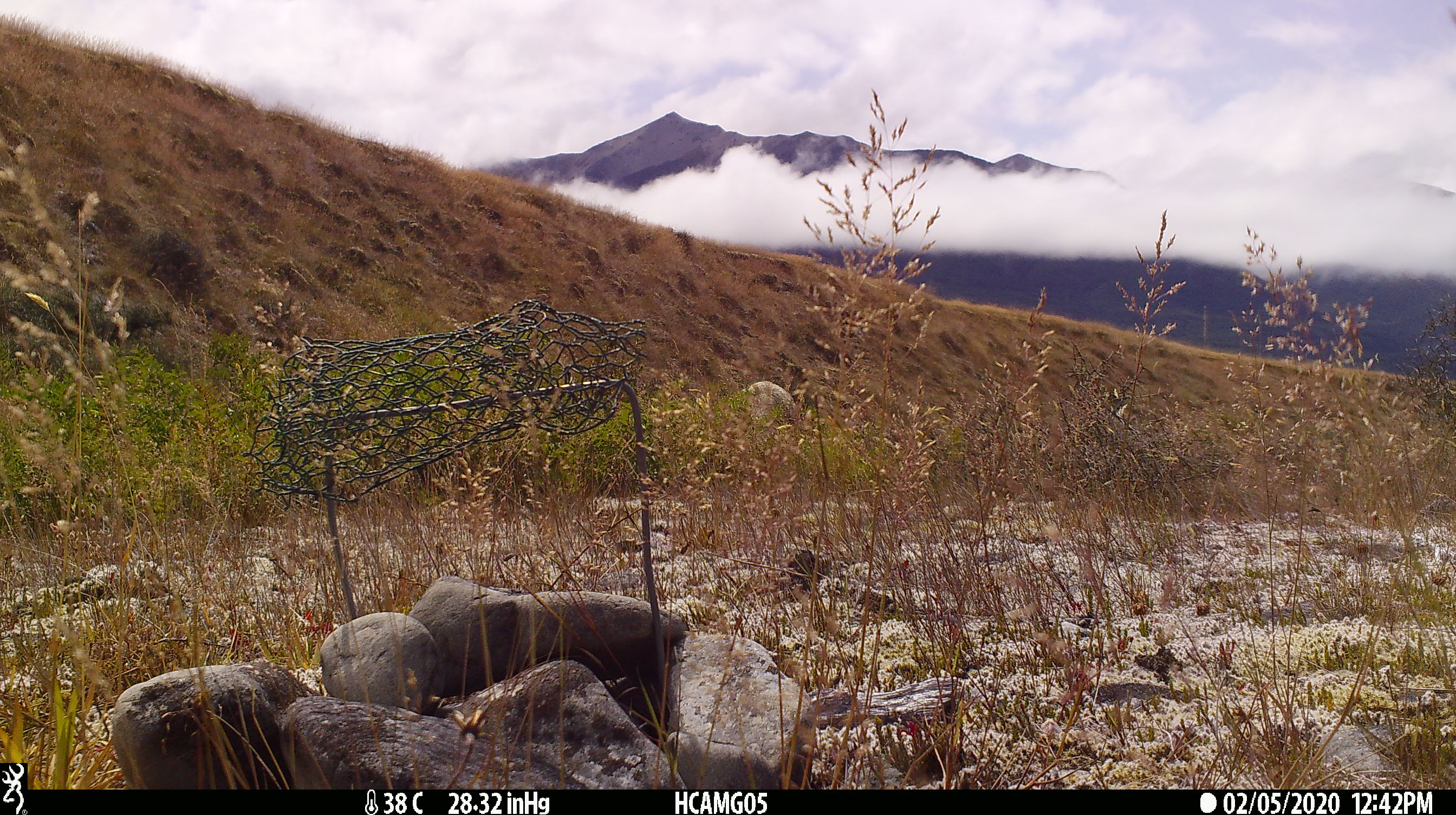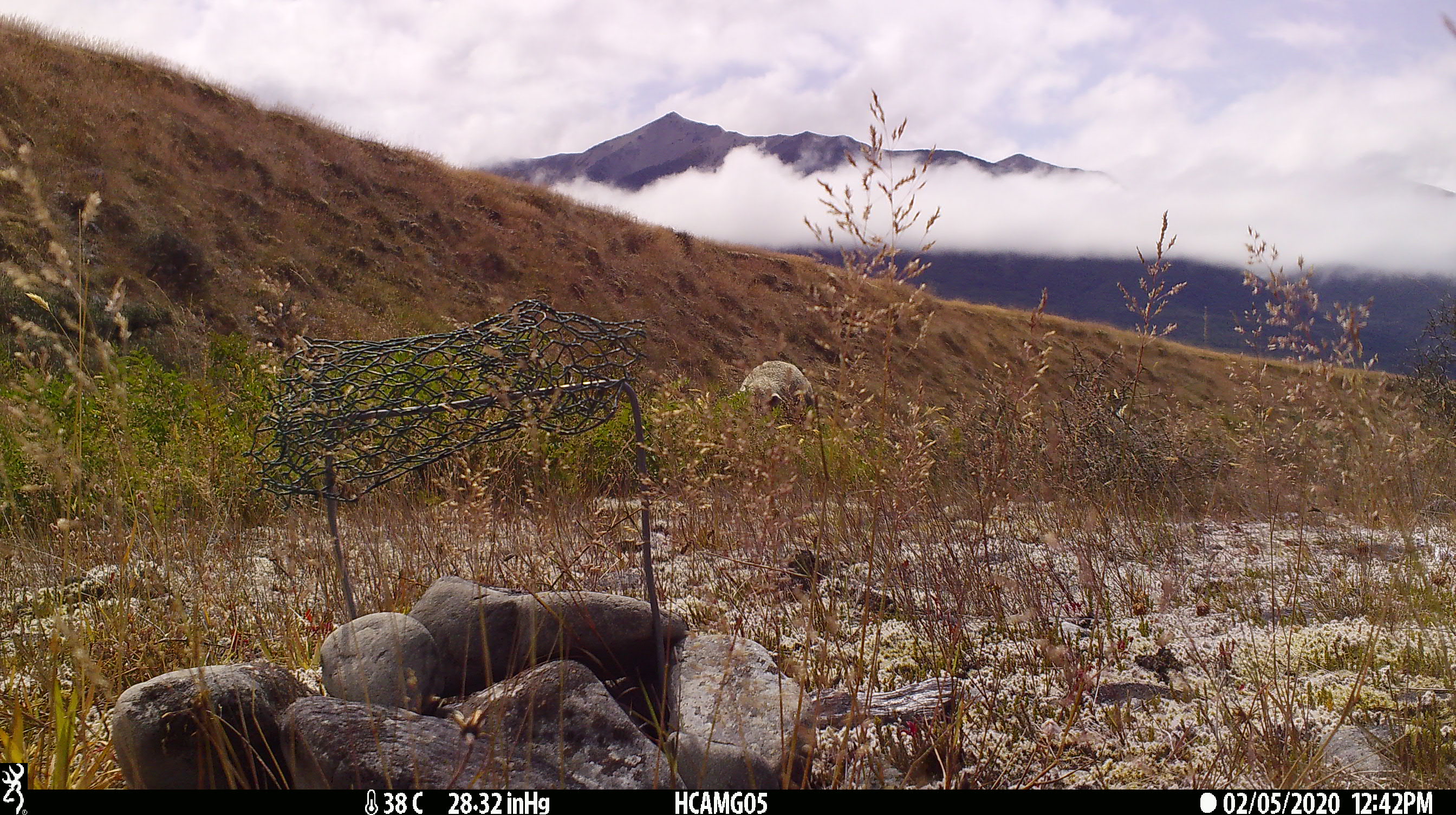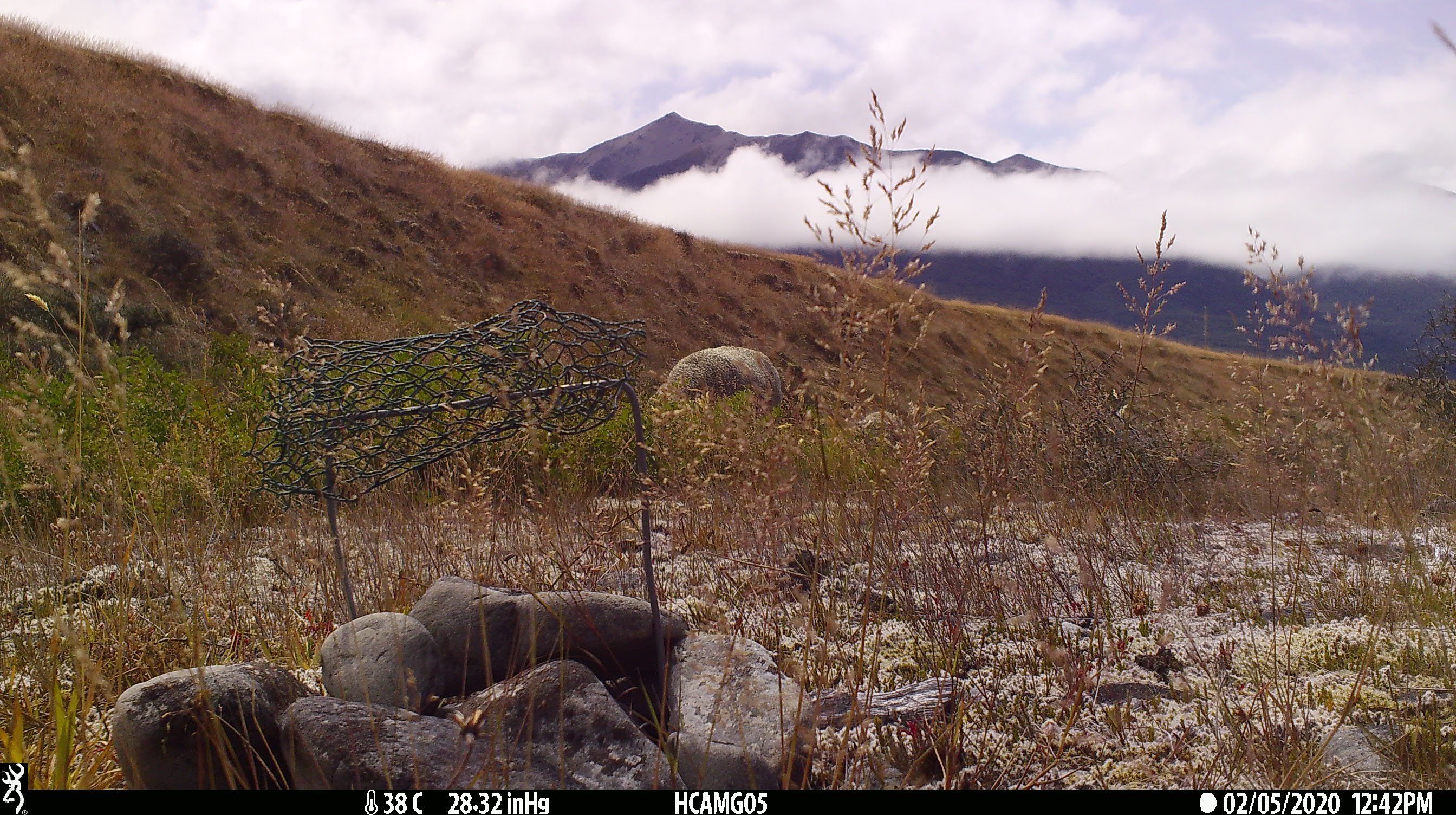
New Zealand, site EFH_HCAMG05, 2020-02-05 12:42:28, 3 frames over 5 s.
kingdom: Animalia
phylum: Chordata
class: Mammalia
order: Artiodactyla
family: Bovidae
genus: Ovis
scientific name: Ovis aries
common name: domestic sheep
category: sheep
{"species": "sheep (domestic sheep) (Ovis aries)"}